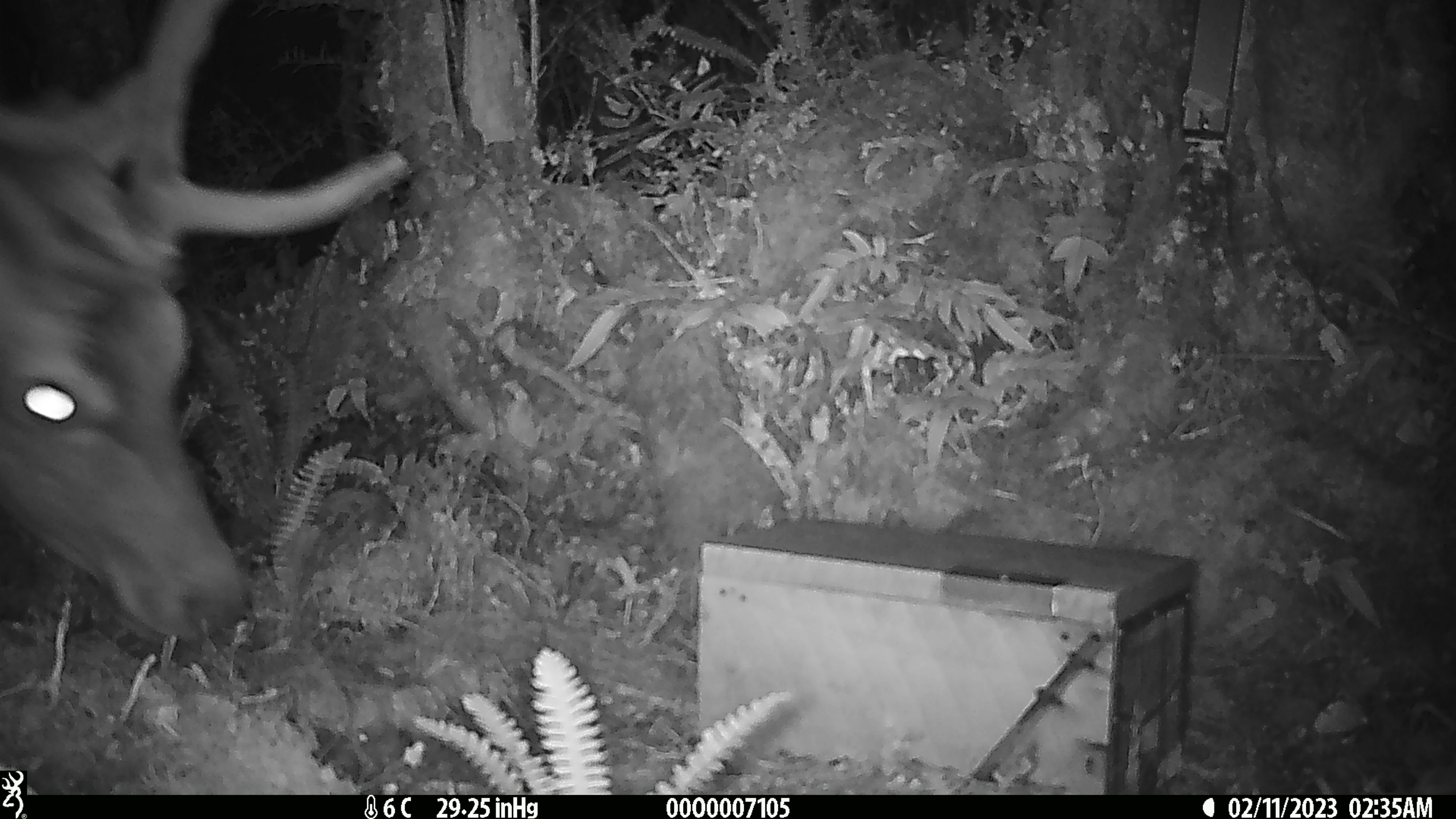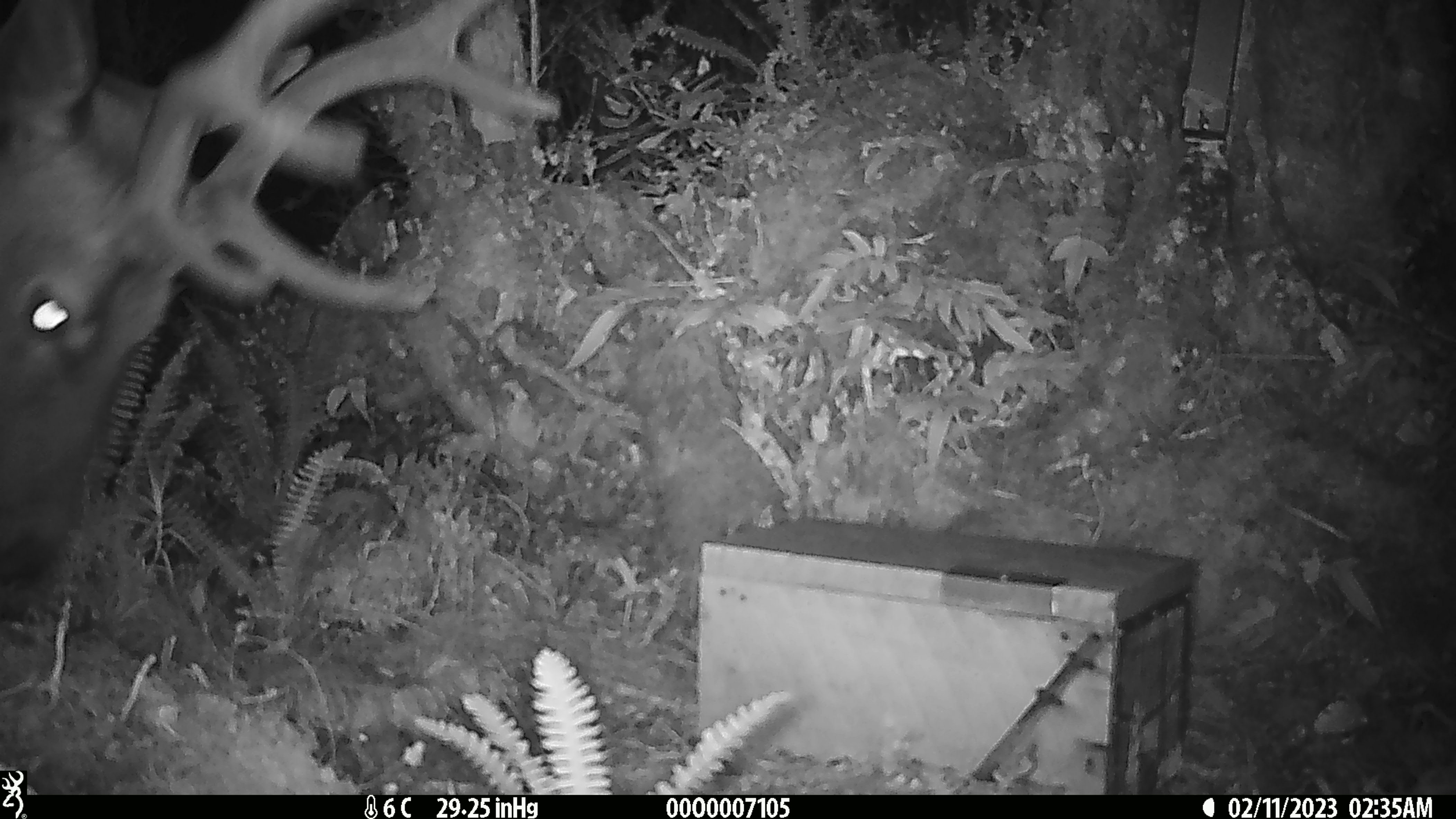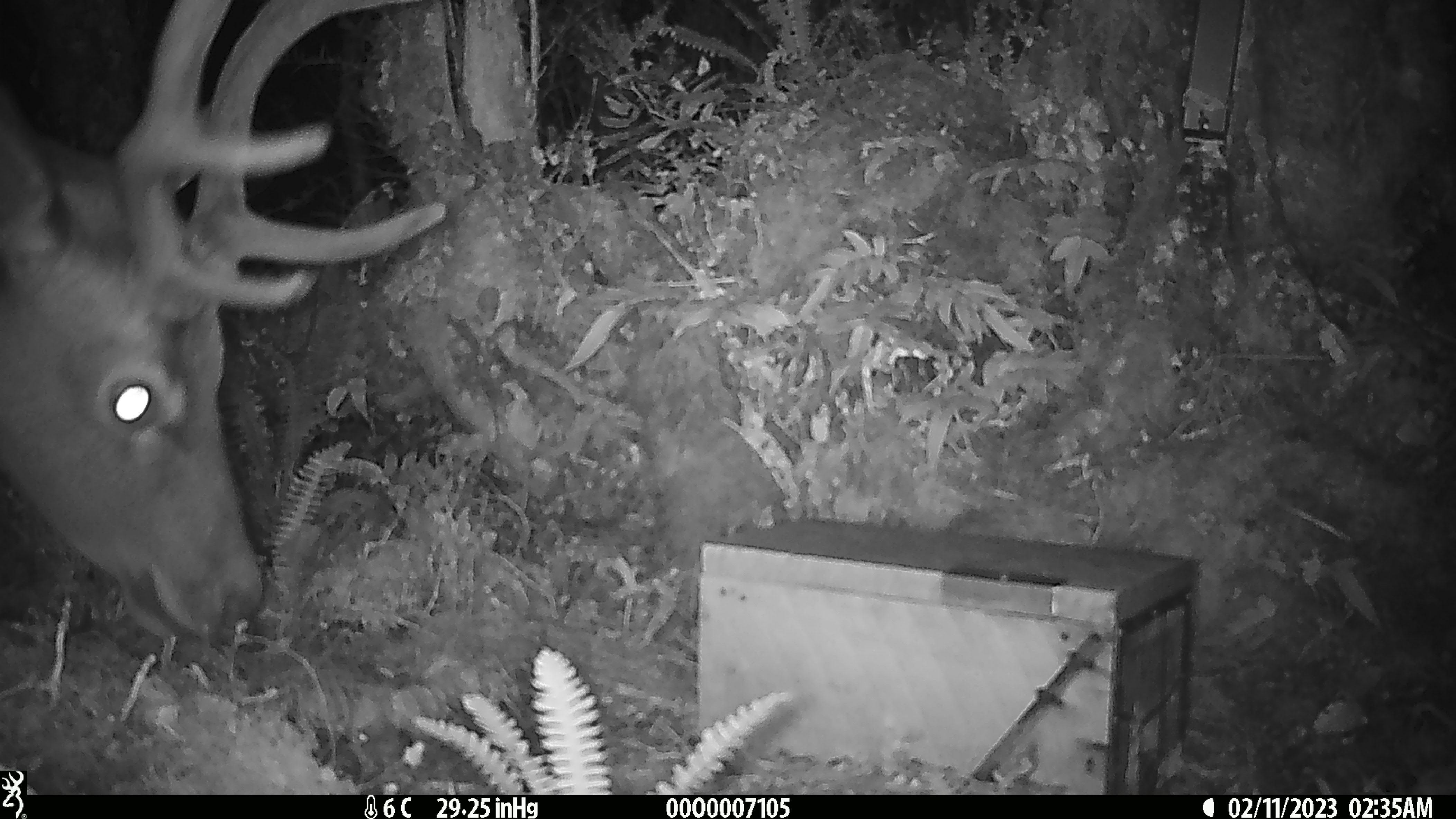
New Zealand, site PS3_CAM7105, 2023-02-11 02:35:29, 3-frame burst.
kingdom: Animalia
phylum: Chordata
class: Mammalia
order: Artiodactyla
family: Cervidae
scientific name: Cervidae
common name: deer